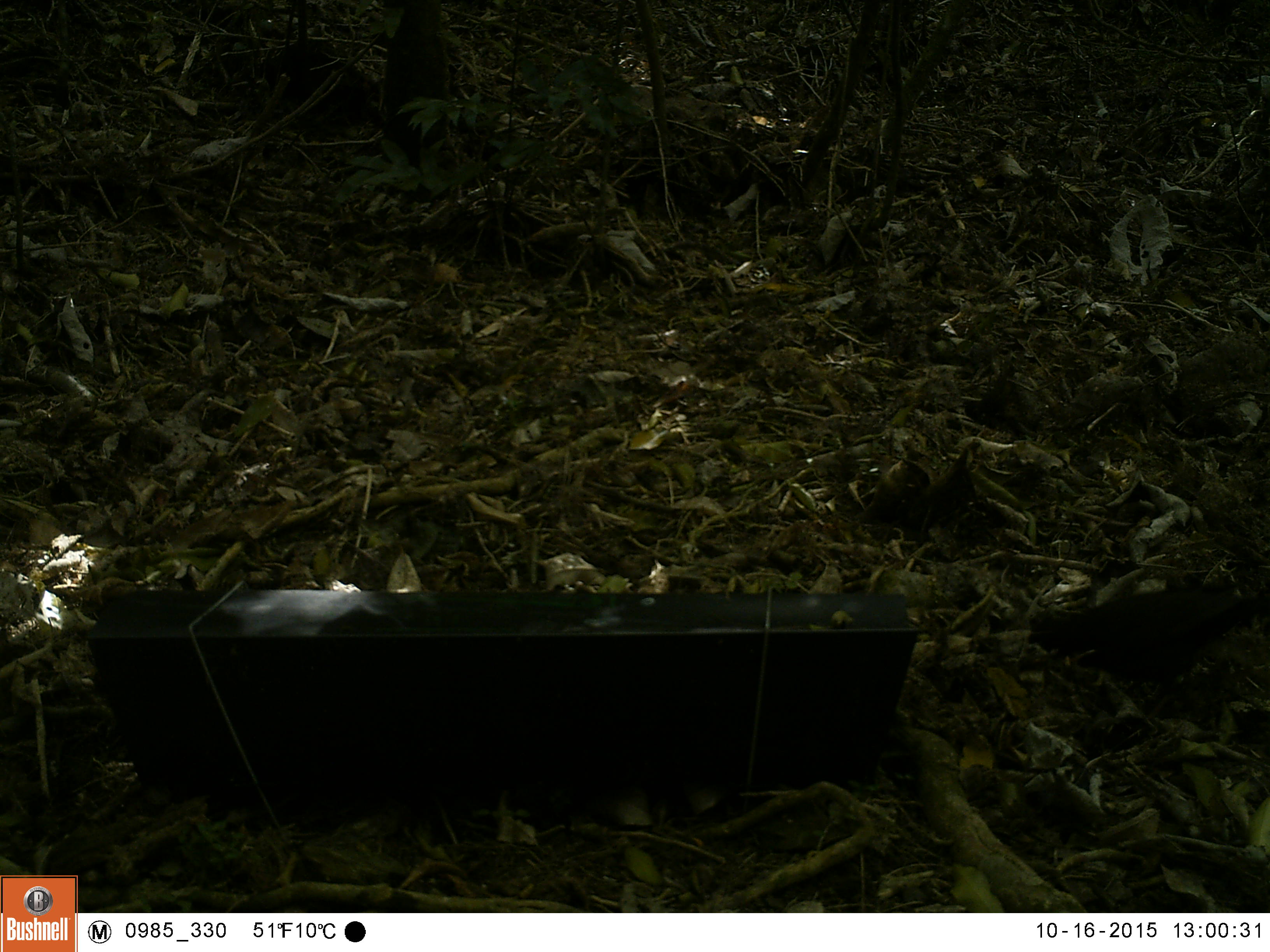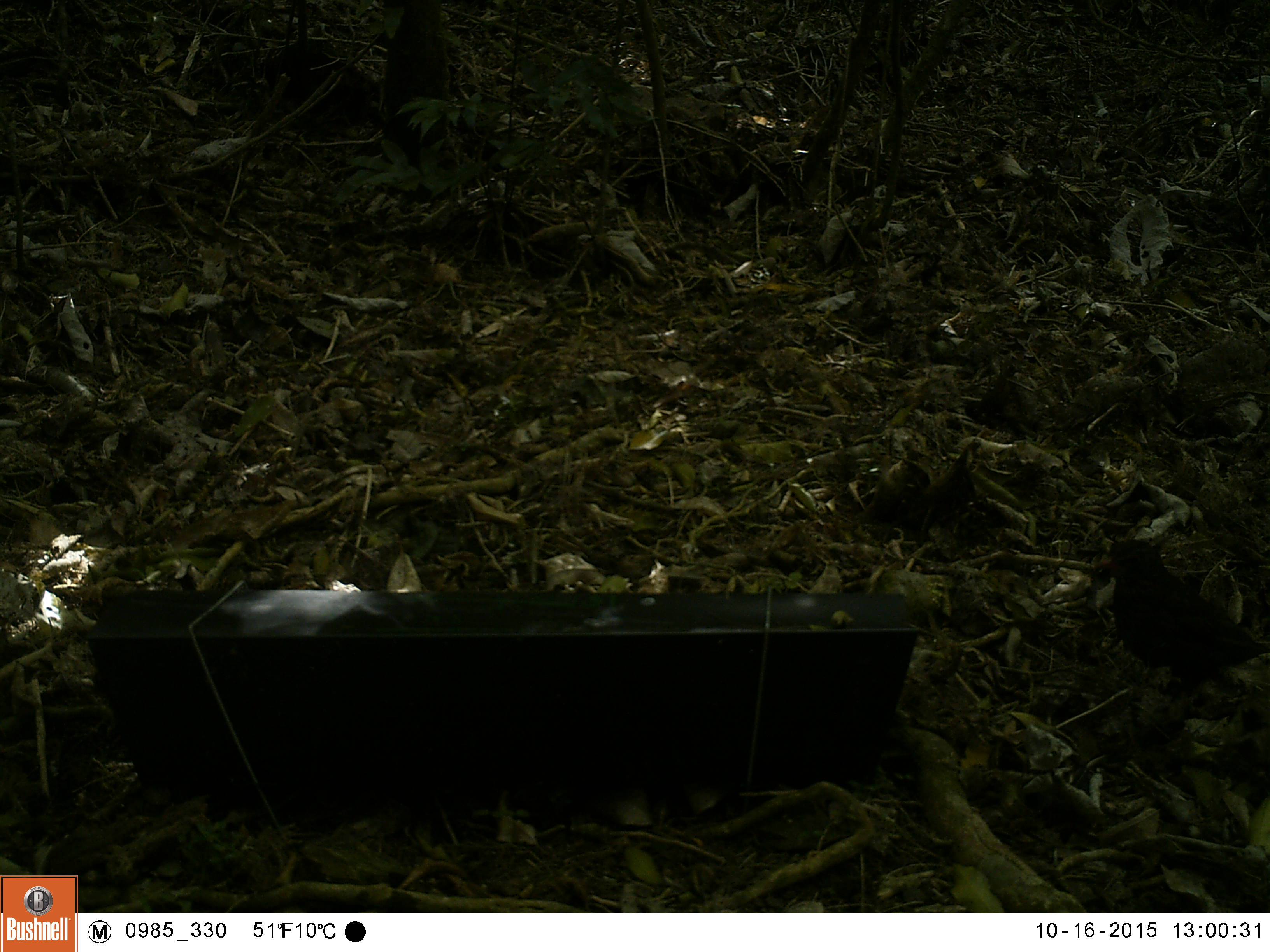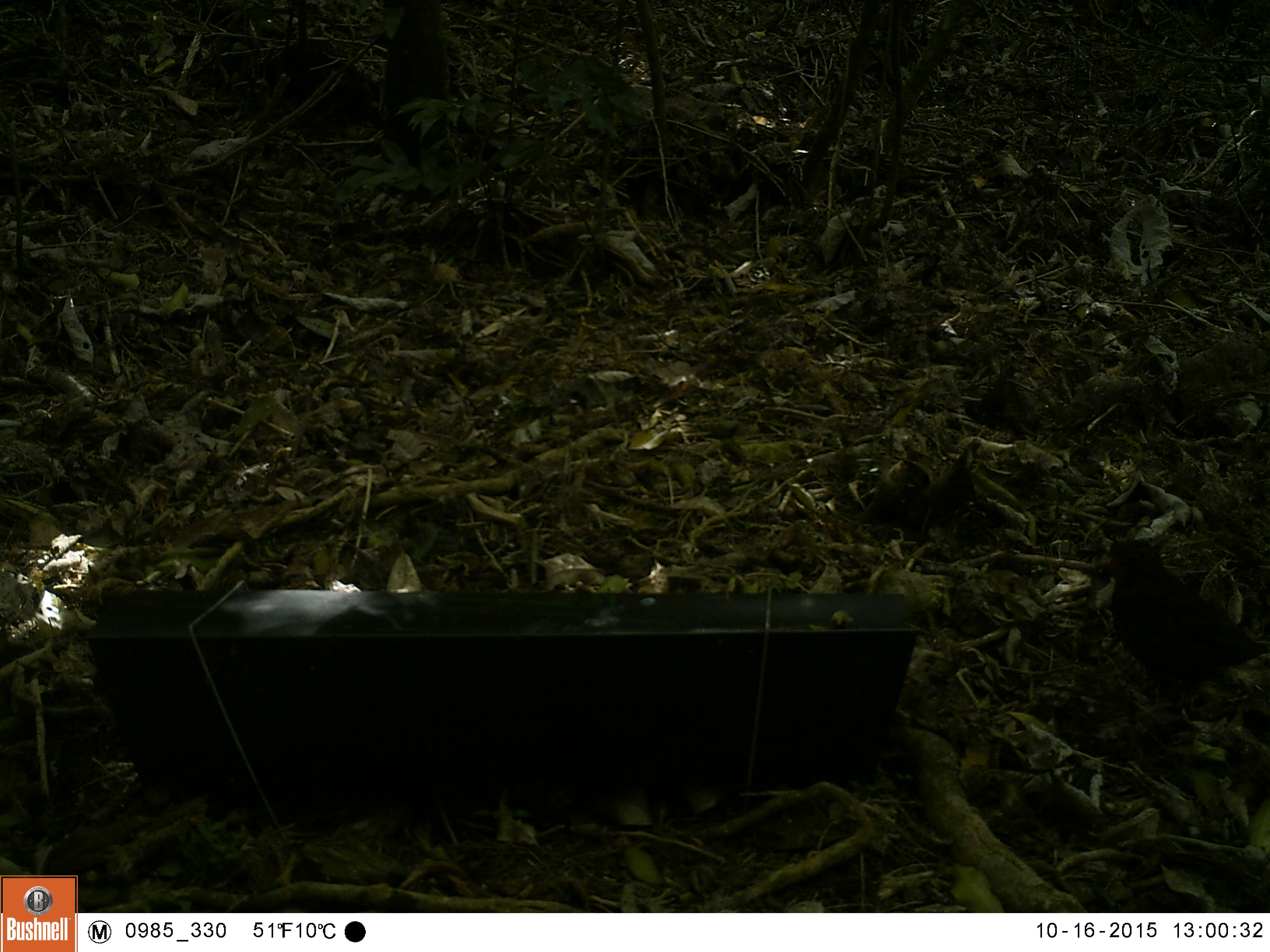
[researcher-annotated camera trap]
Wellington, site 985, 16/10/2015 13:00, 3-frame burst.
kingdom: Animalia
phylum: Chordata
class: Aves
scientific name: Aves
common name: bird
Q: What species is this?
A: Bird (Aves).